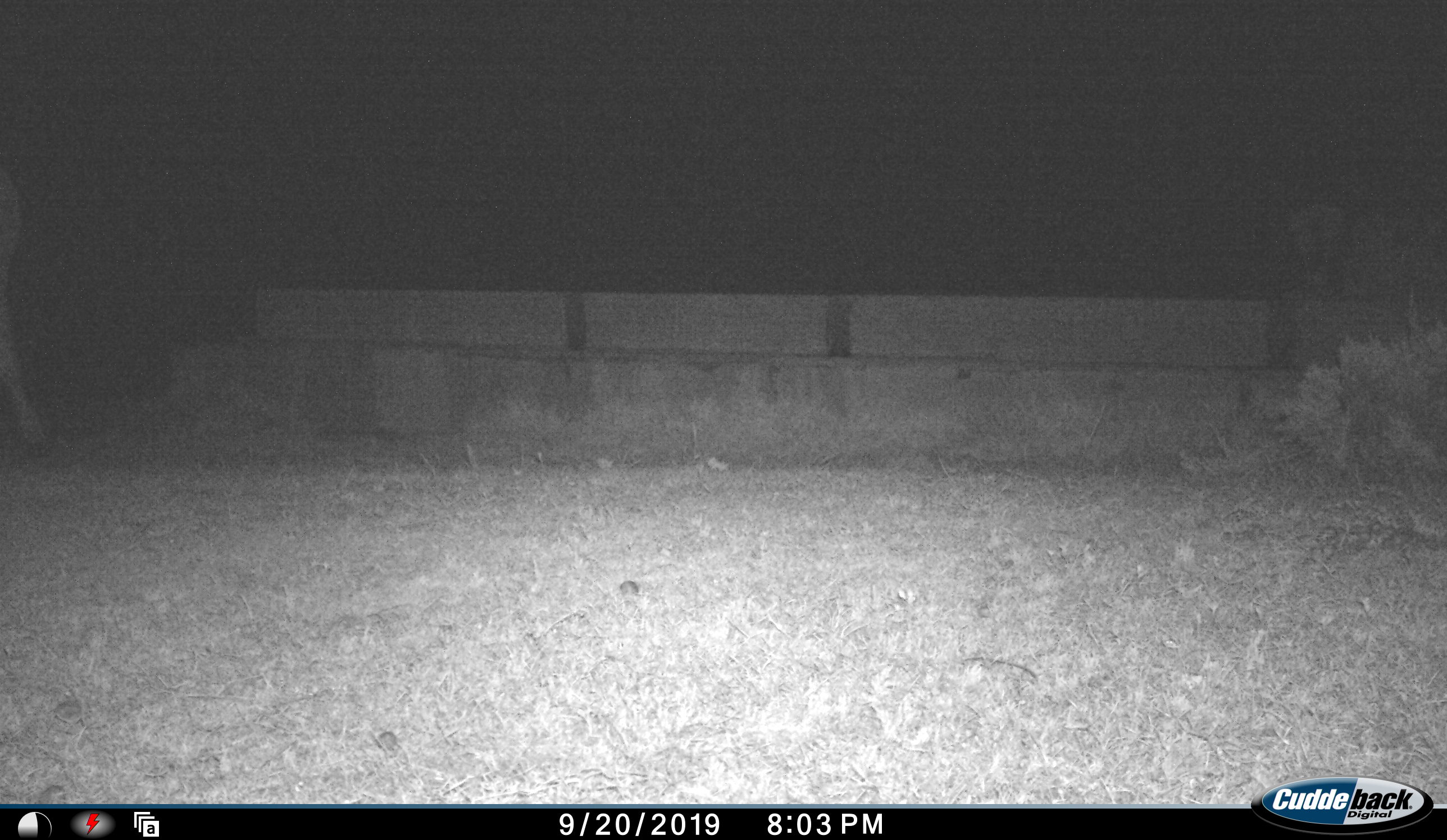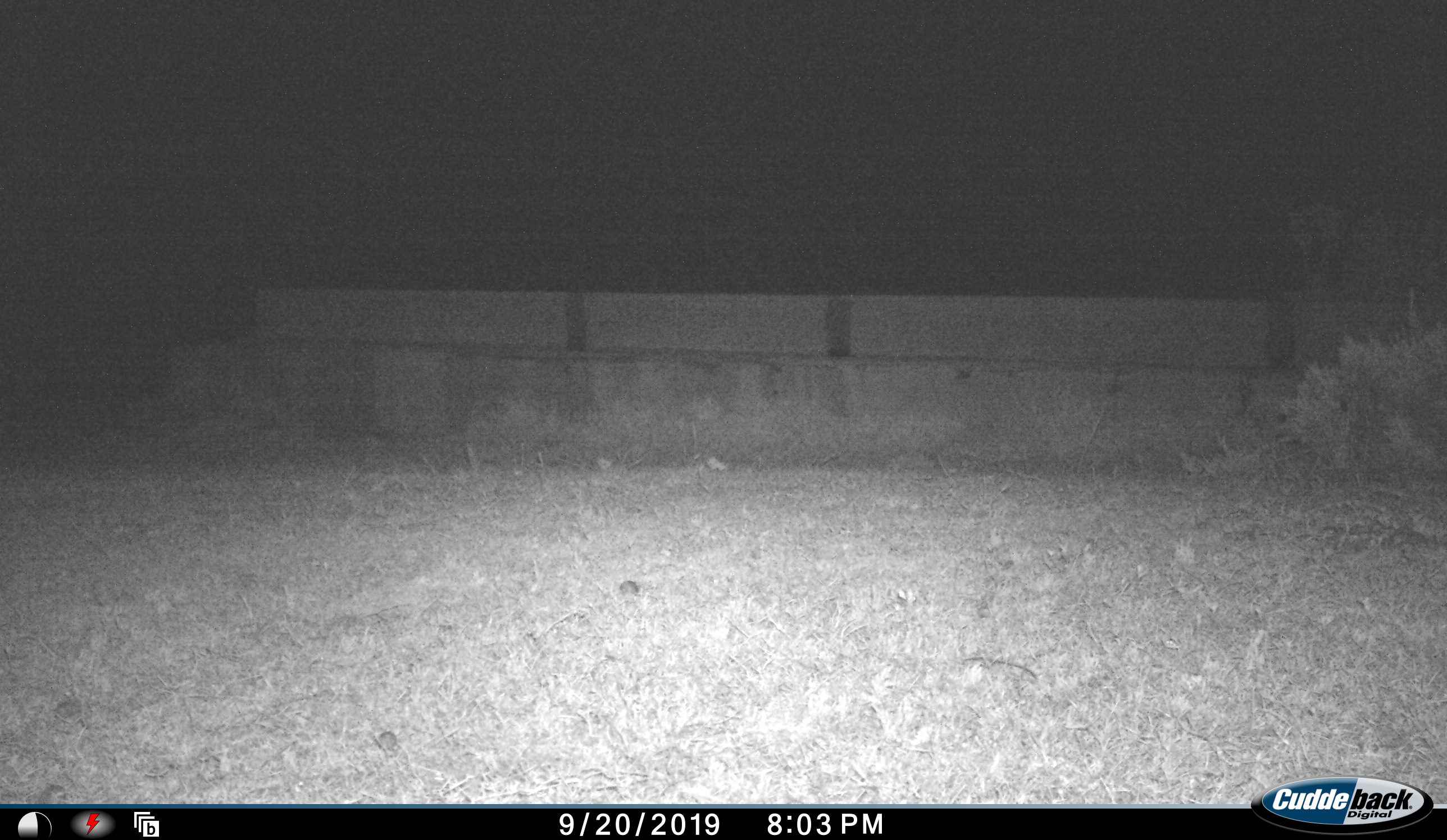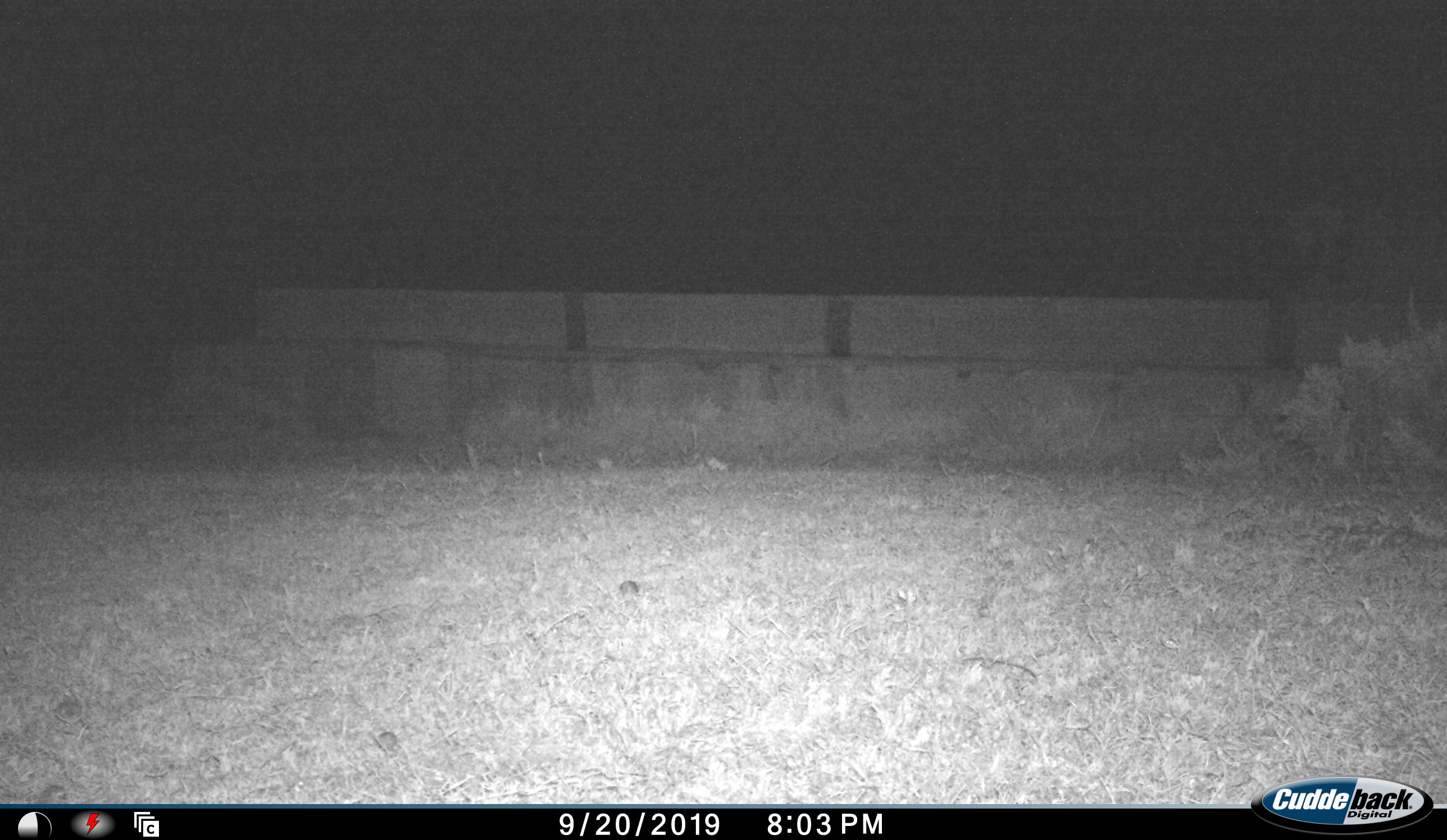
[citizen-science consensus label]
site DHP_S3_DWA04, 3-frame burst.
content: unidentified animal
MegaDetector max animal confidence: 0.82